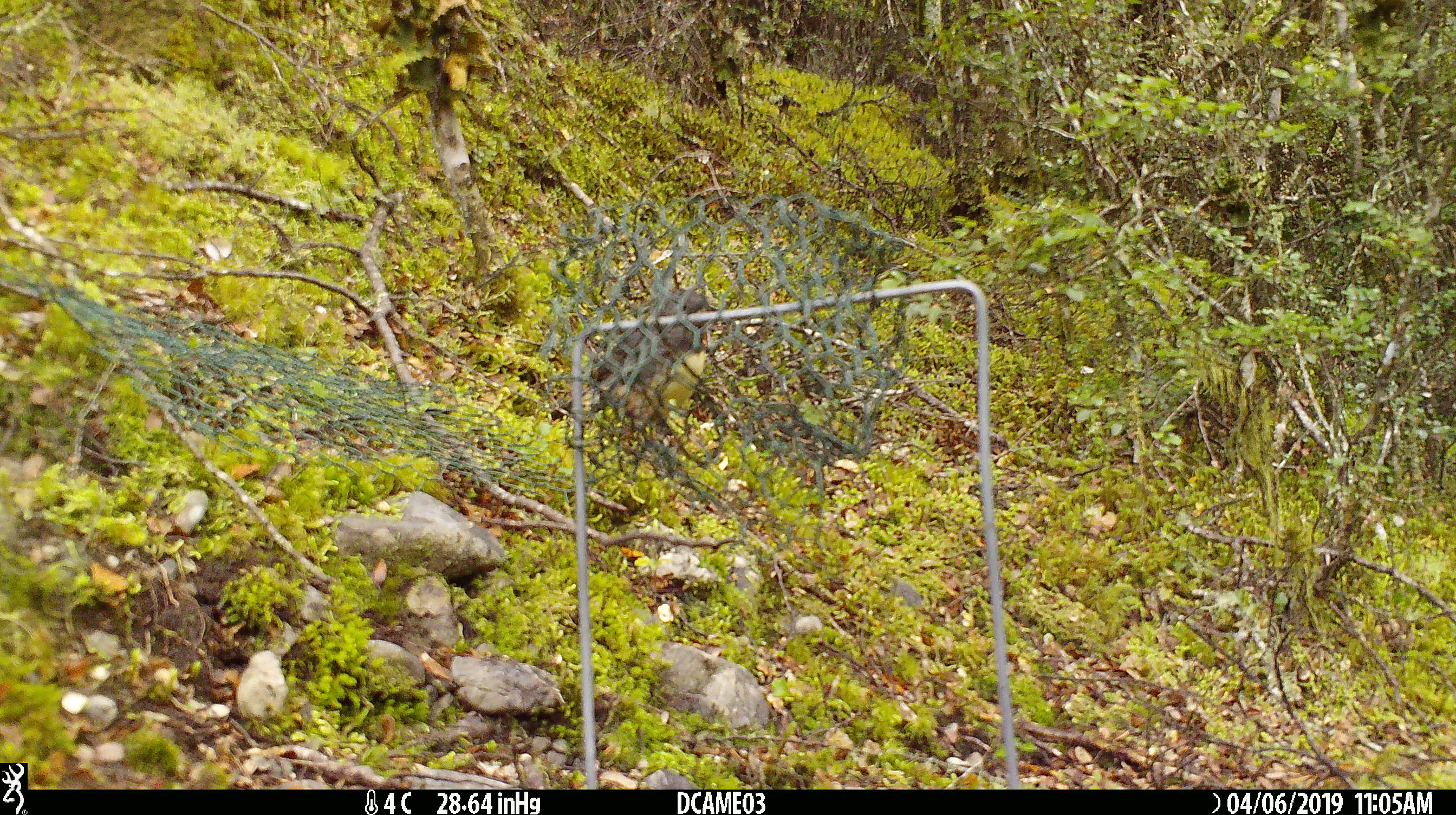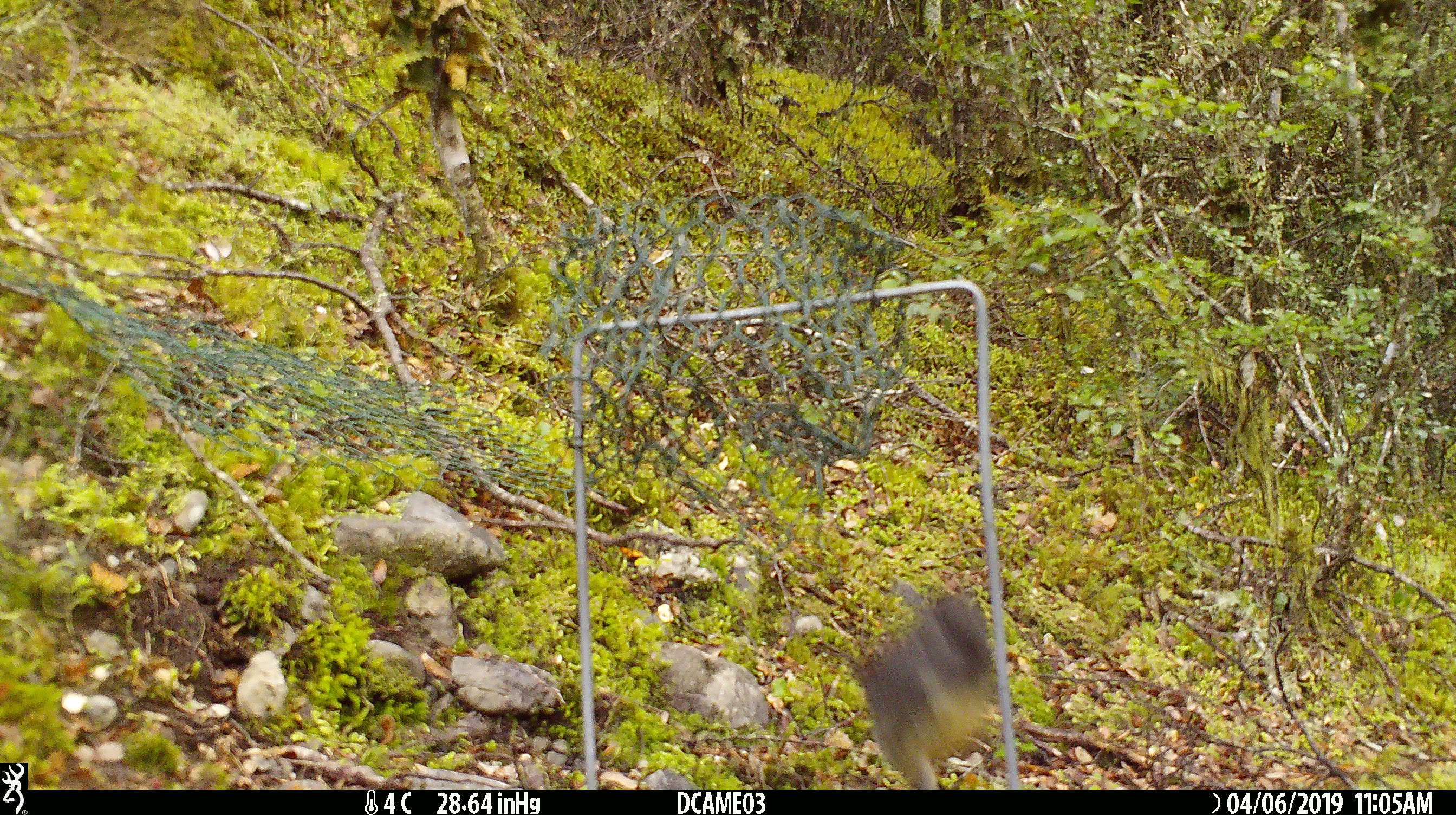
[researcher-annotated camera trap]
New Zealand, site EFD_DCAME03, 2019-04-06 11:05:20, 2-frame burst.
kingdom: Animalia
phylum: Chordata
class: Aves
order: Passeriformes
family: Petroicidae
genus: Petroica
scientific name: Petroica australis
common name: new zealand robin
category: robin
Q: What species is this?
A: Robin (new zealand robin) (Petroica australis).